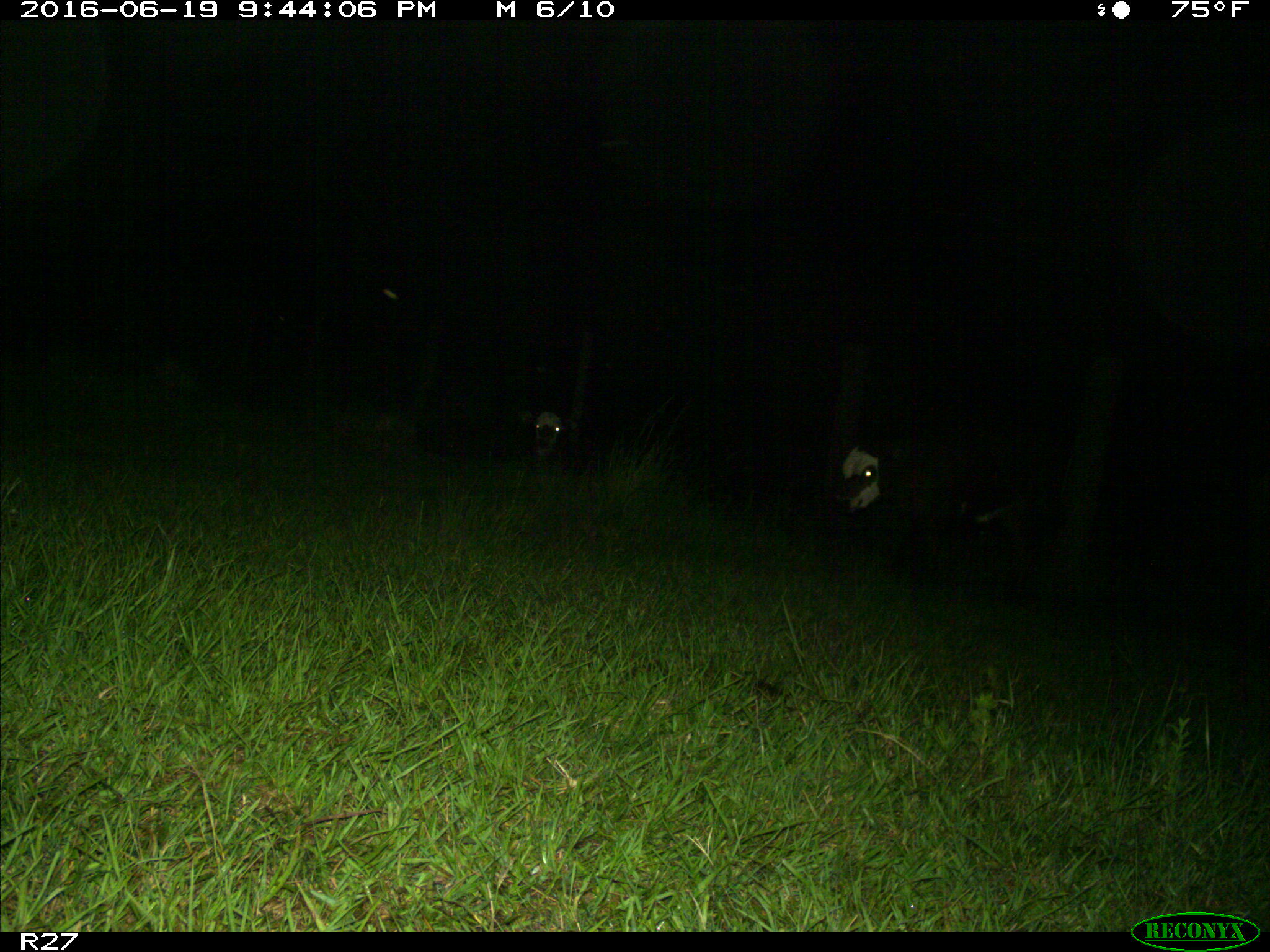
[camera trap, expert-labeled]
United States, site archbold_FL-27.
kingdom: Animalia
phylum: Chordata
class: Mammalia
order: Artiodactyla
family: Bovidae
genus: Bos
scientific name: Bos taurus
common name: domestic cow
Bos taurus (domestic cow).